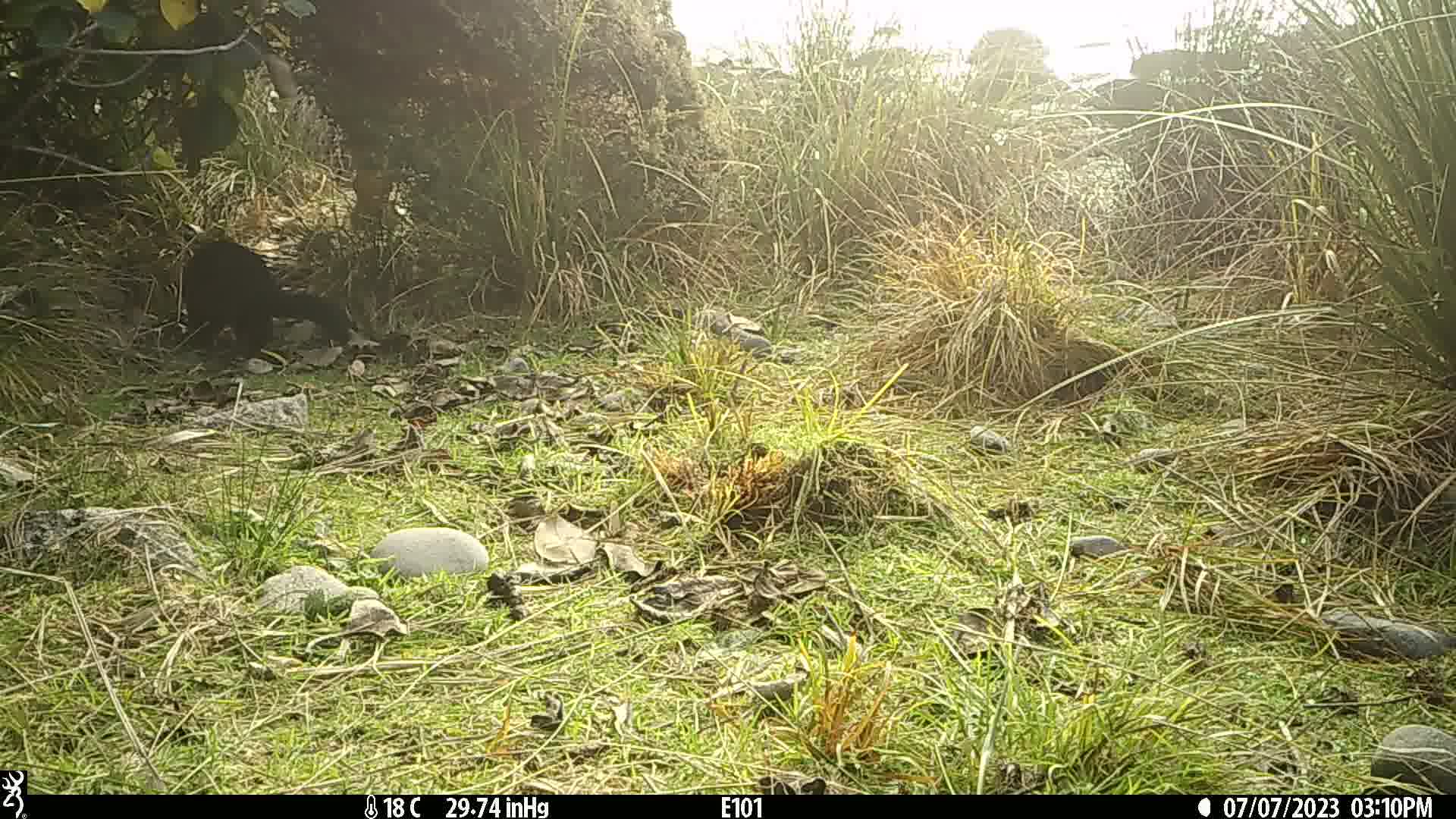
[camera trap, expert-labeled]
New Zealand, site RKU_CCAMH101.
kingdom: Animalia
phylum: Chordata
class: Mammalia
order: Diprotodontia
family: Phalangeridae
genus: Trichosurus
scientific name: Trichosurus vulpecula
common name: common brushtail possum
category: possum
Possum (common brushtail possum) (Trichosurus vulpecula).